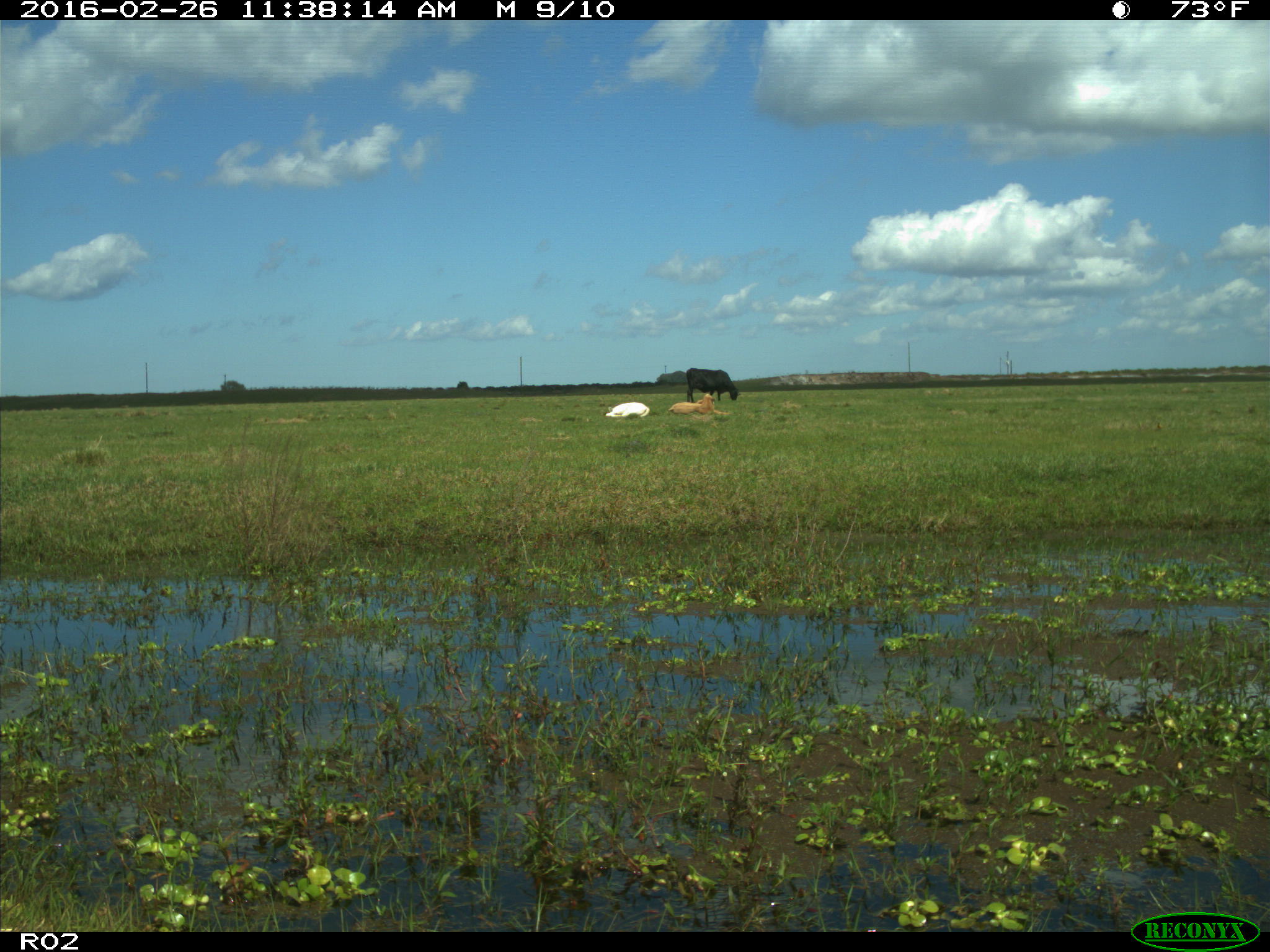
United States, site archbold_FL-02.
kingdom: Animalia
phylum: Chordata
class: Mammalia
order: Artiodactyla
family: Bovidae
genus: Bos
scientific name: Bos taurus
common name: domestic cow